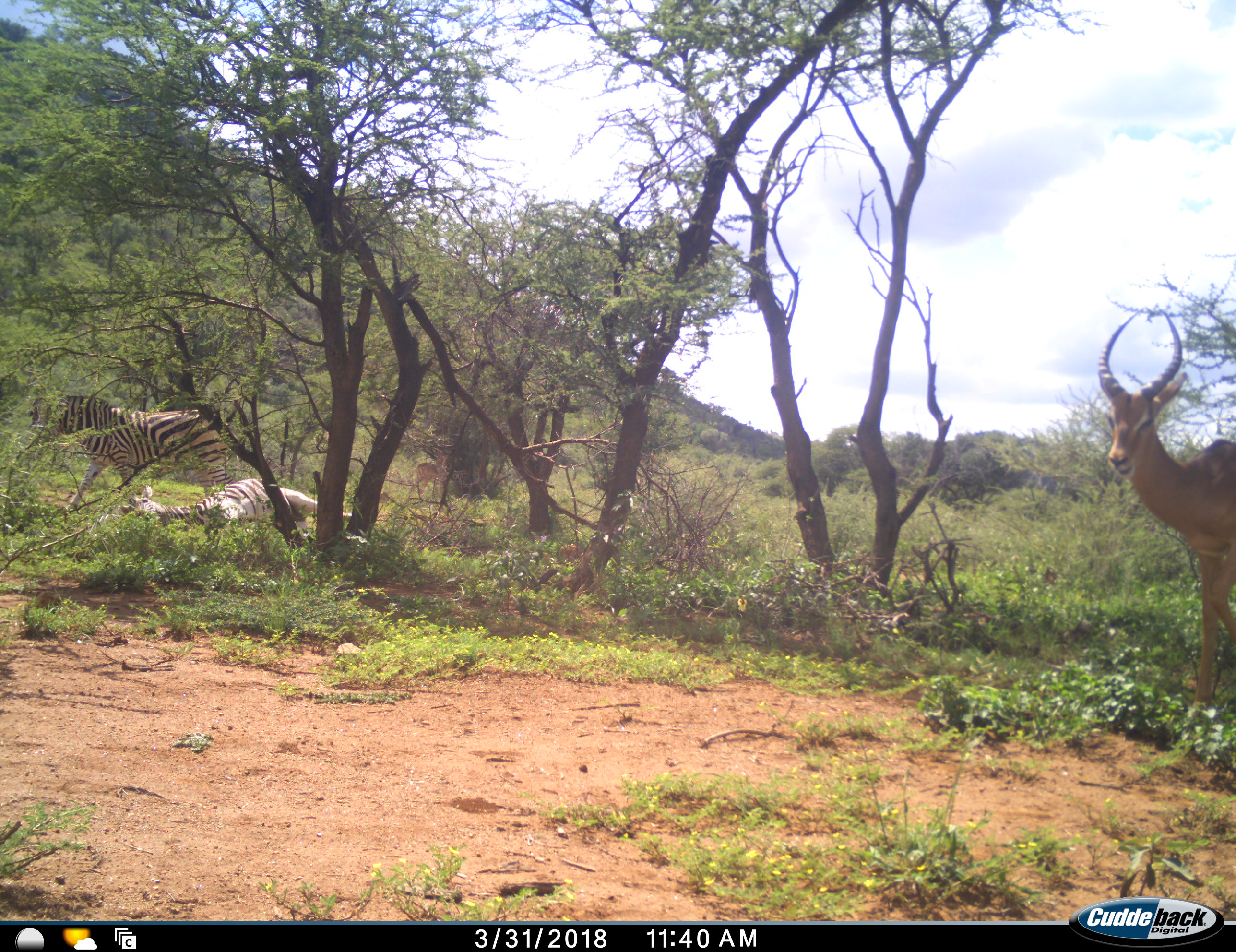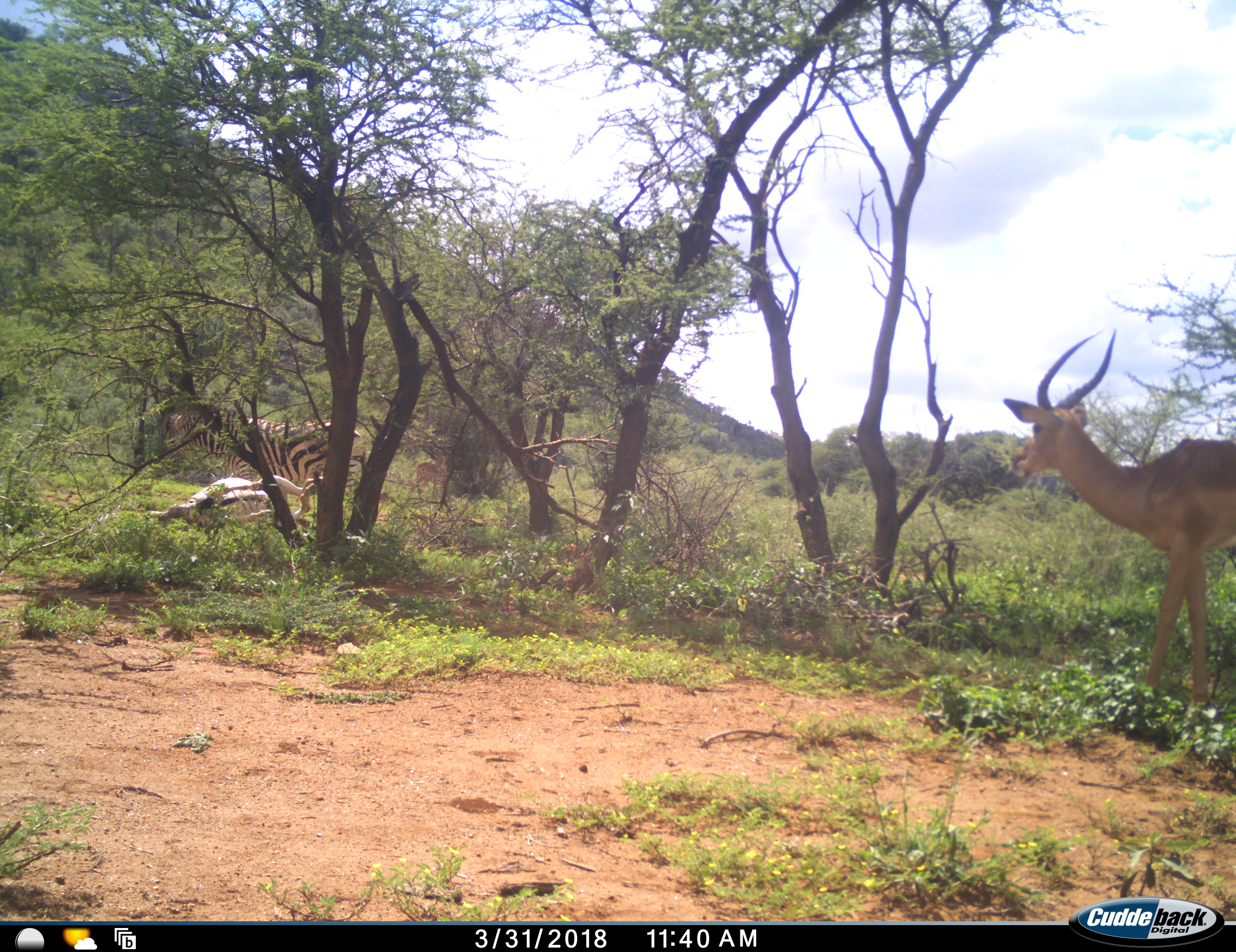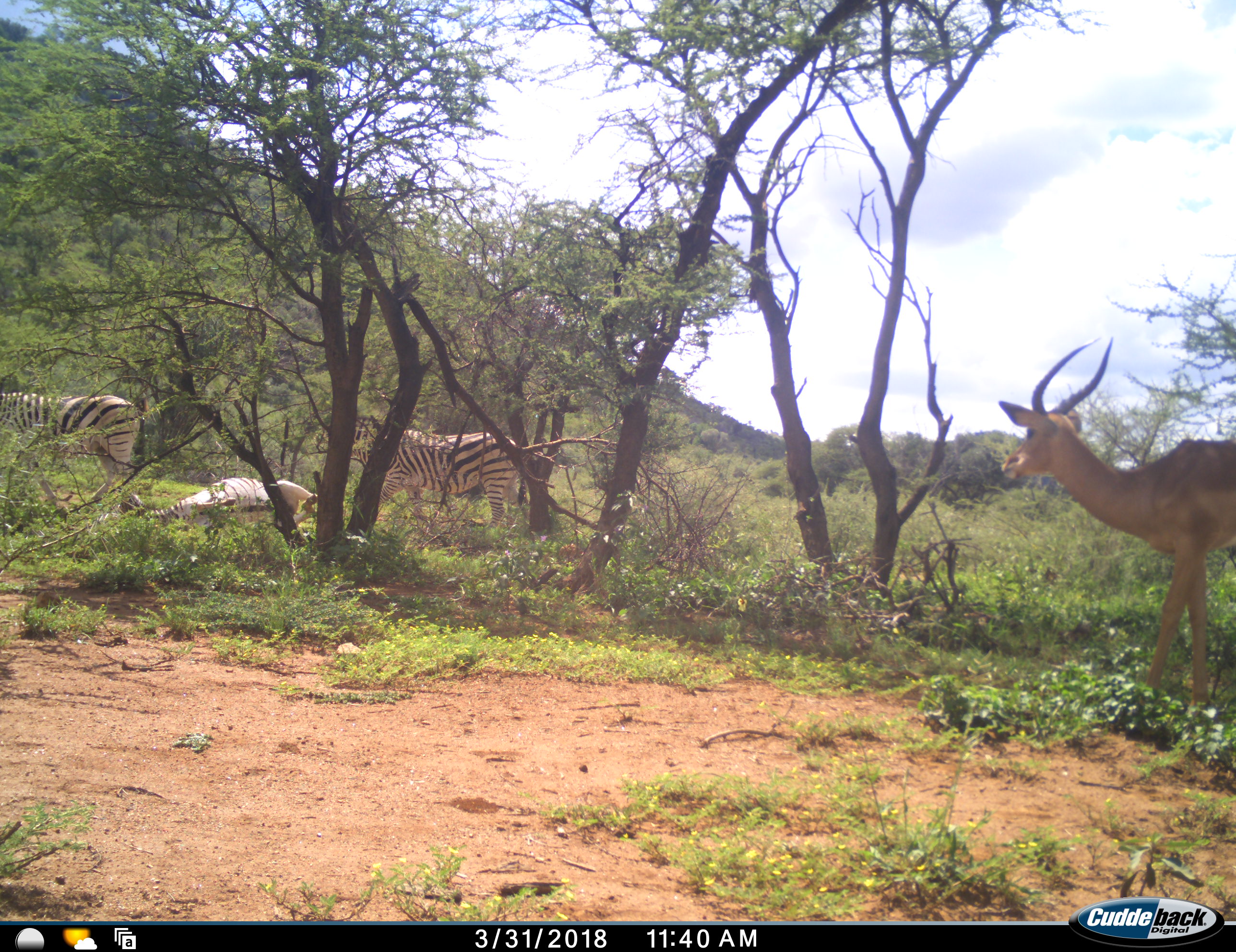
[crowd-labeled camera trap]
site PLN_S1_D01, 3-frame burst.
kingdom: Animalia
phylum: Chordata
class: Mammalia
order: Artiodactyla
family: Bovidae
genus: Aepyceros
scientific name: Aepyceros melampus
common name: impala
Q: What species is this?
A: Impala (Aepyceros melampus).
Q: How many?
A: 1.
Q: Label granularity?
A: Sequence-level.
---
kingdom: Animalia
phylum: Chordata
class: Mammalia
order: Perissodactyla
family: Equidae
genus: Equus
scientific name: Equus quagga burchellii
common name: burchell's zebra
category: zebraburchells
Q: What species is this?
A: Zebraburchells (burchell's zebra) (Equus quagga burchellii).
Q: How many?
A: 3.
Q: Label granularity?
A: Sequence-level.